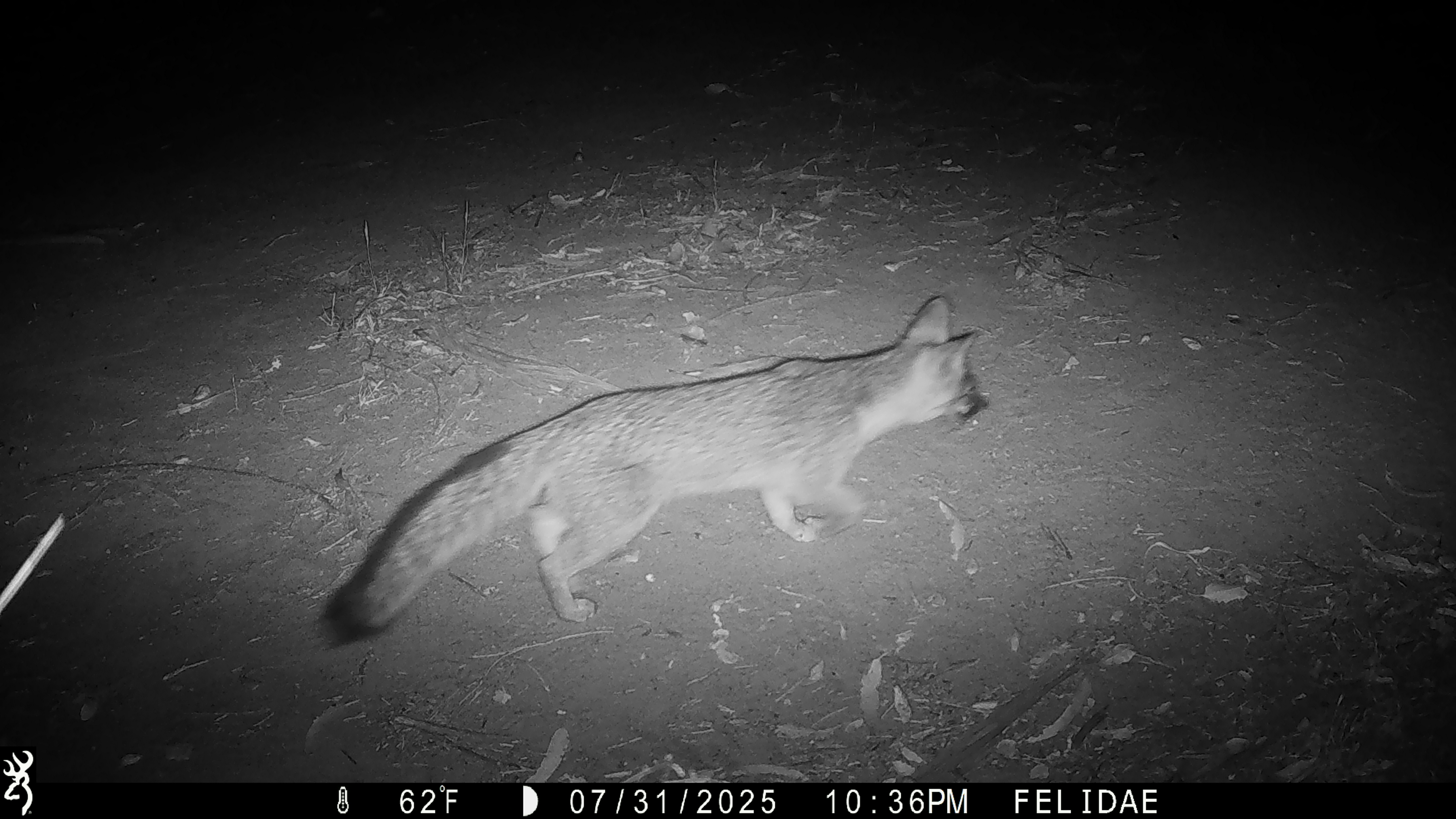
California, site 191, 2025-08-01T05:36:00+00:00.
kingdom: Animalia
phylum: Chordata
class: Mammalia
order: Carnivora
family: Canidae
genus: Urocyon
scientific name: Urocyon cinereoargenteus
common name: gray fox